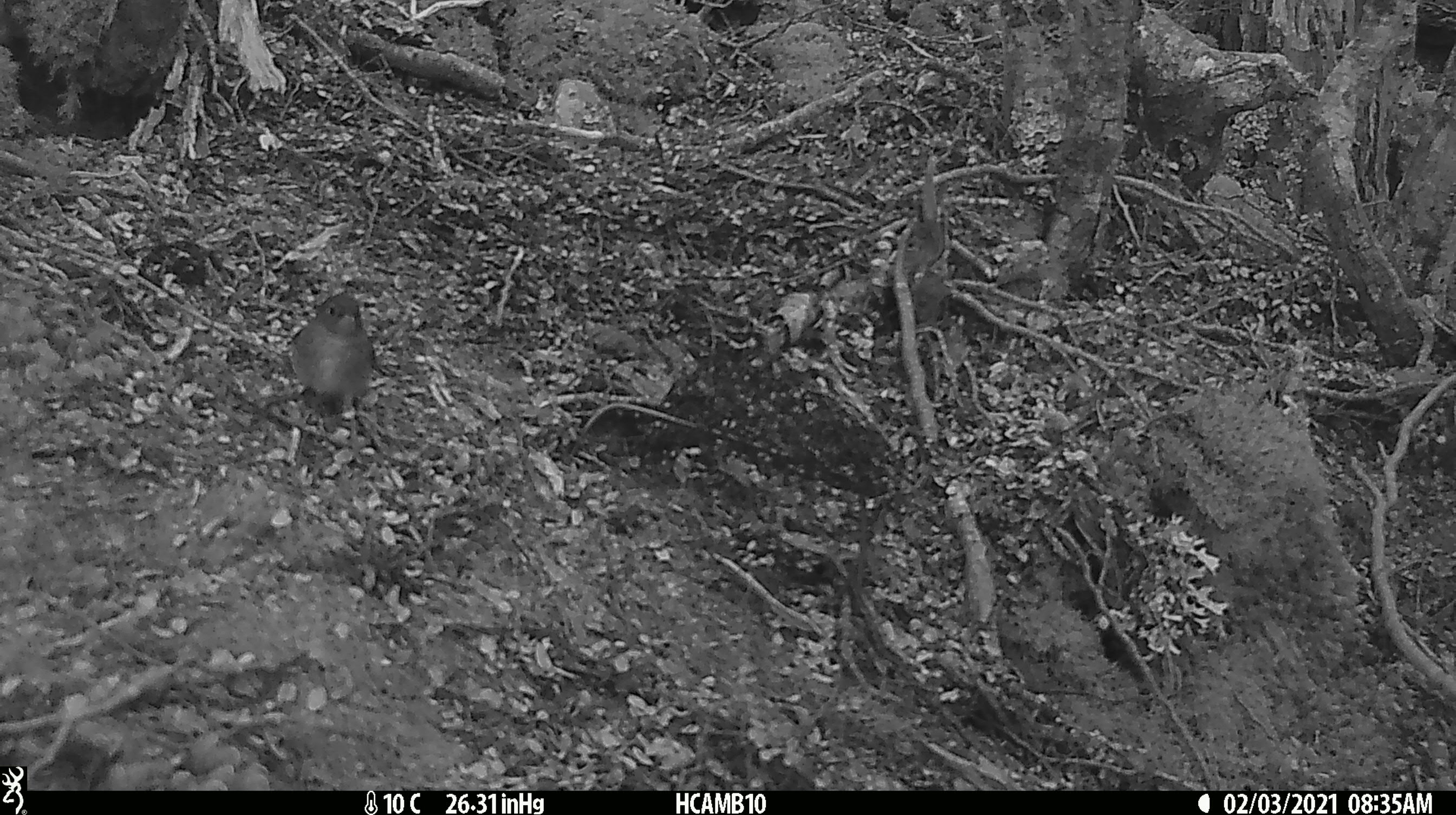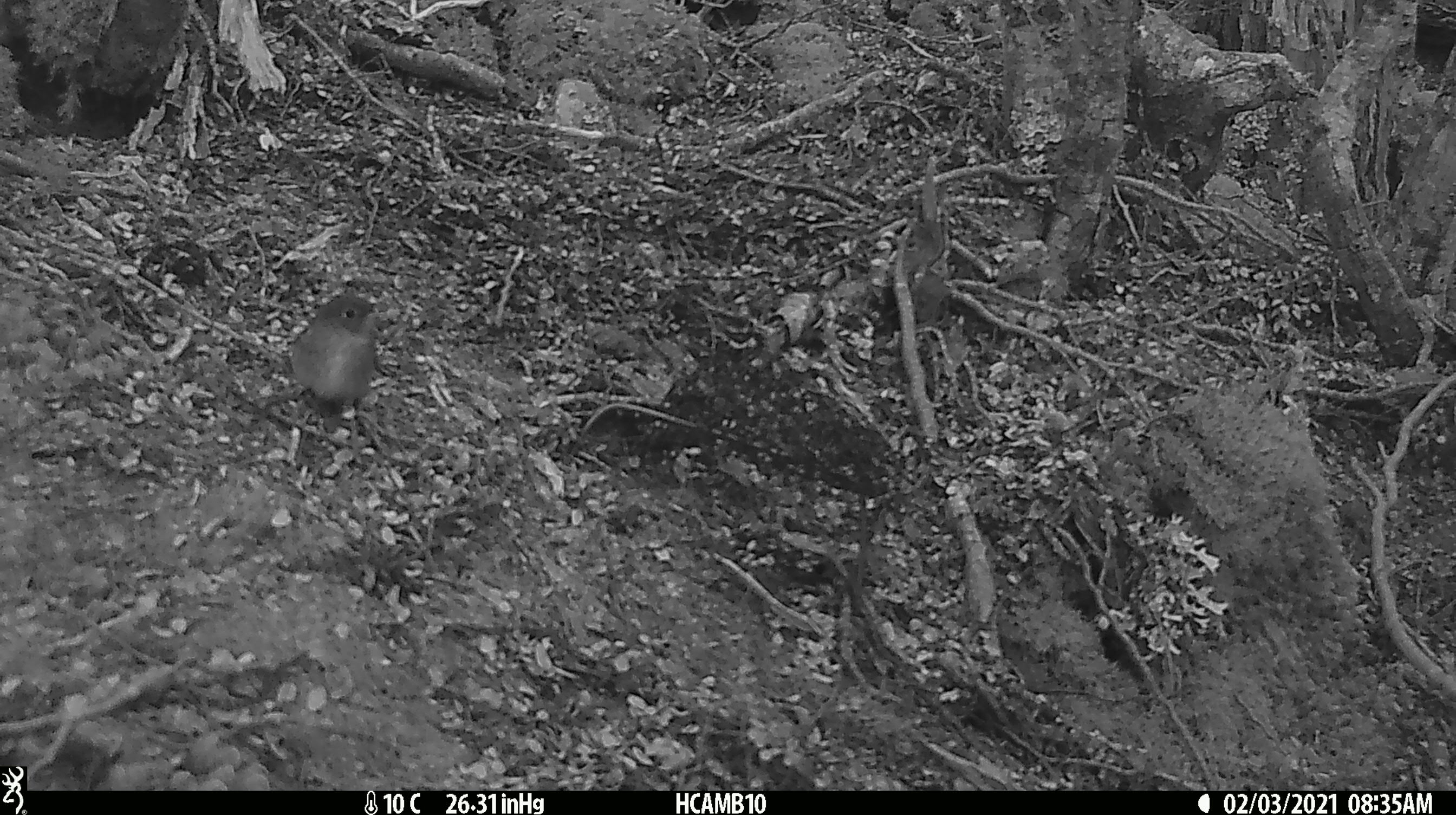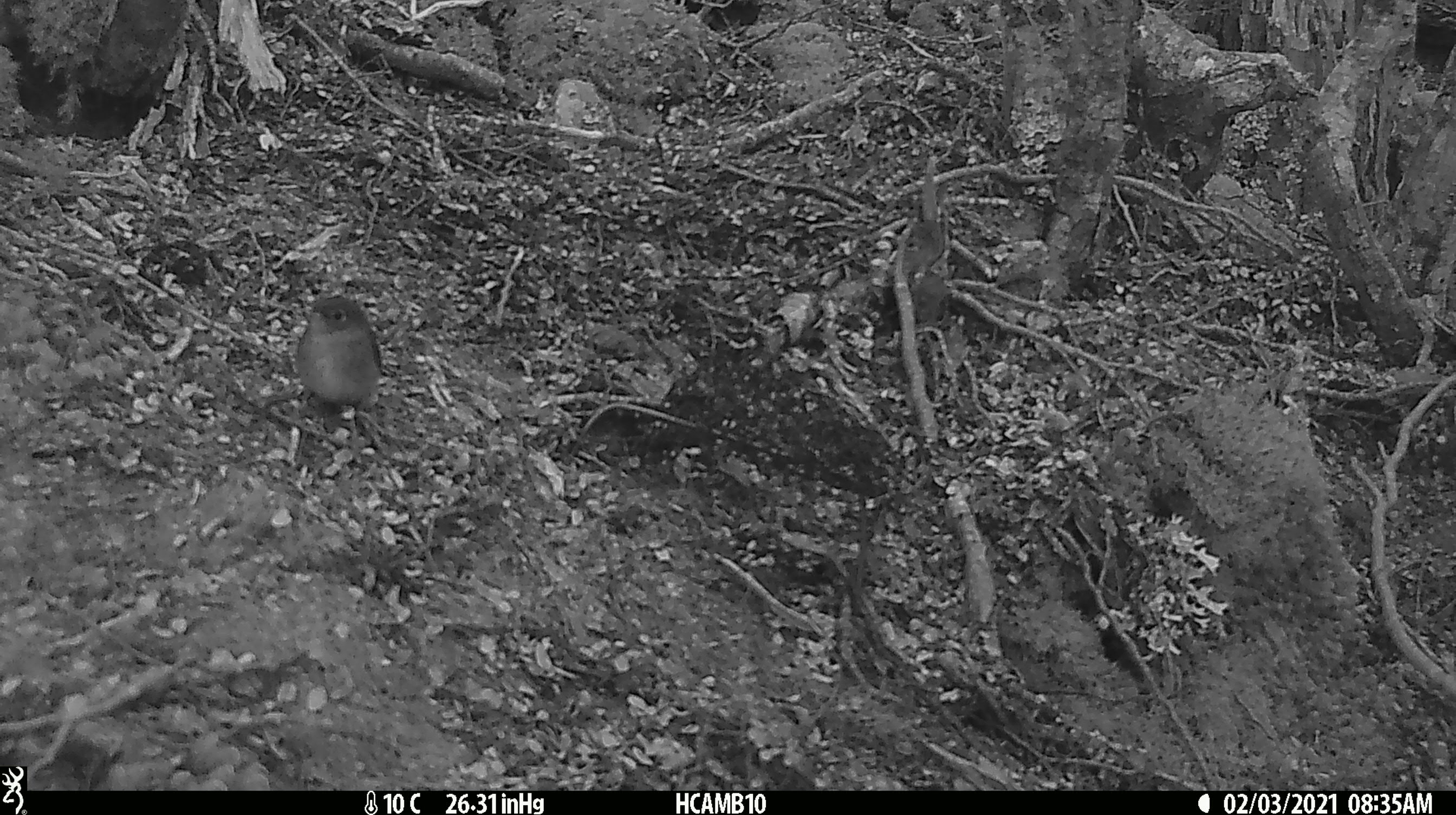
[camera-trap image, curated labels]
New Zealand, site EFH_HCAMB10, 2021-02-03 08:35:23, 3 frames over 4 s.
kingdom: Animalia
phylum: Chordata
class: Aves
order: Passeriformes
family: Petroicidae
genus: Petroica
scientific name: Petroica macrocephala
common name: tomtit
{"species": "tomtit (Petroica macrocephala)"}